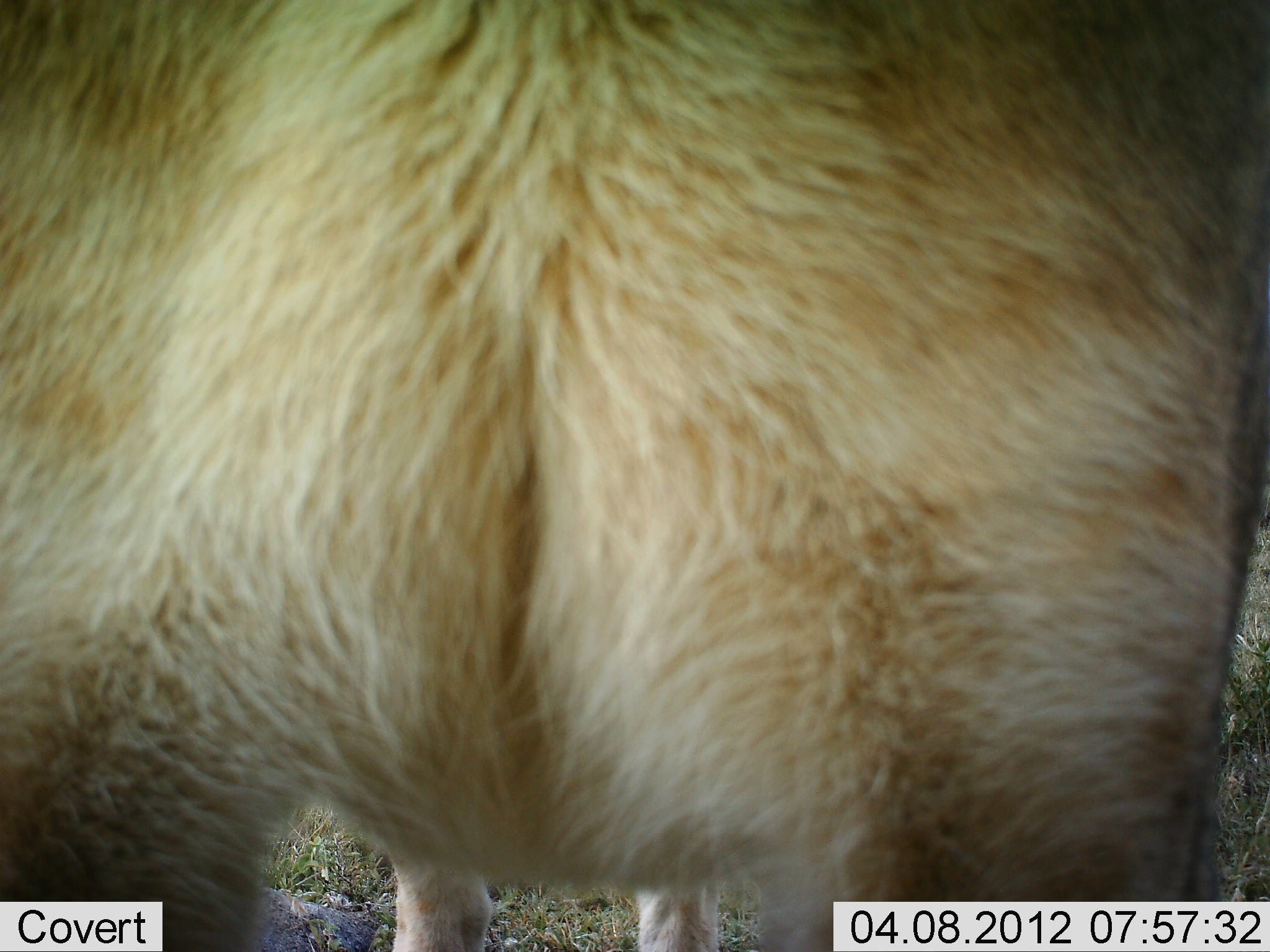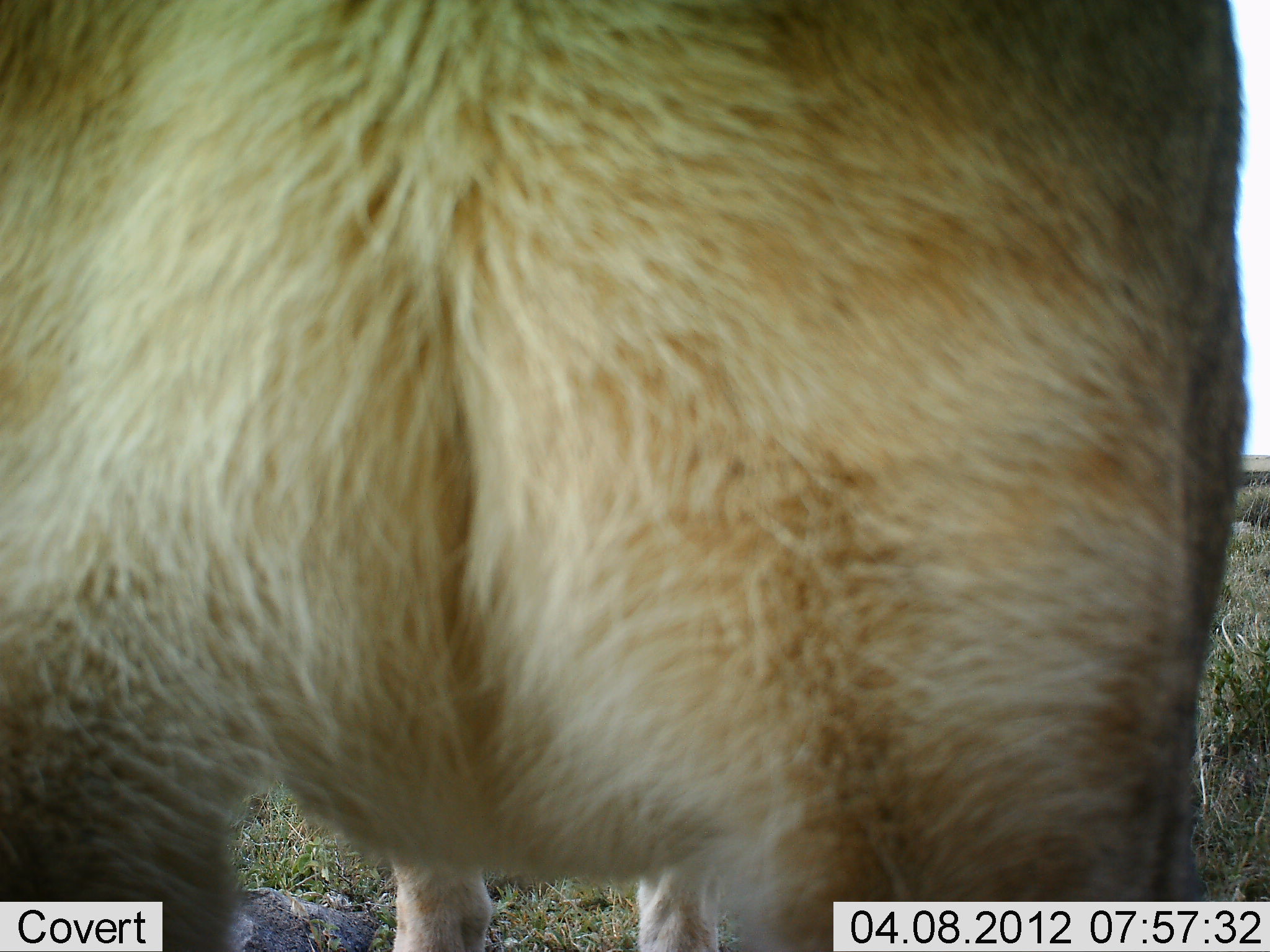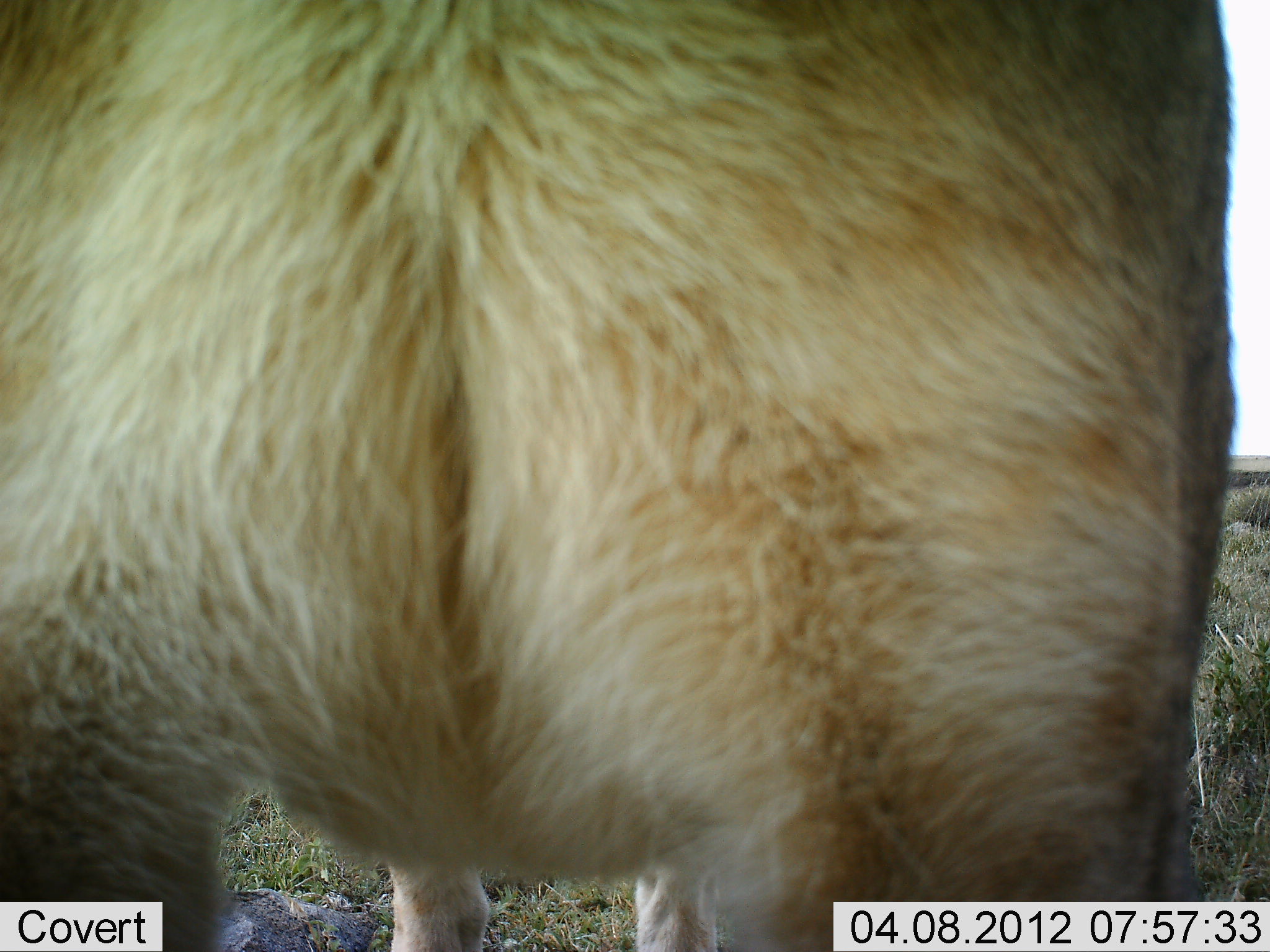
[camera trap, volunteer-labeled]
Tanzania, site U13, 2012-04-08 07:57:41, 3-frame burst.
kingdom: Animalia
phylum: Chordata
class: Mammalia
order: Carnivora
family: Felidae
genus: Panthera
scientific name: Panthera leo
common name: lion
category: lionfemale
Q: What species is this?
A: Lionfemale (lion) (Panthera leo).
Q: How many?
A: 1.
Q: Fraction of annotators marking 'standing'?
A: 100%.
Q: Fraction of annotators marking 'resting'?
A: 0%.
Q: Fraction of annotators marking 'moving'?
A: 0%.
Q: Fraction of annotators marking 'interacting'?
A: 0%.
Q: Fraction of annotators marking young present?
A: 0%.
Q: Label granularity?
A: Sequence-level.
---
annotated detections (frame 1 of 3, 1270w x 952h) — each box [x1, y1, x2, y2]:
animal: [0, 0, 1269, 951]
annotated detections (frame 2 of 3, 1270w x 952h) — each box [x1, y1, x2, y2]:
animal: [0, 0, 1270, 952]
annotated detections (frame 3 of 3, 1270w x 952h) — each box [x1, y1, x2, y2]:
animal: [0, 0, 1240, 952]